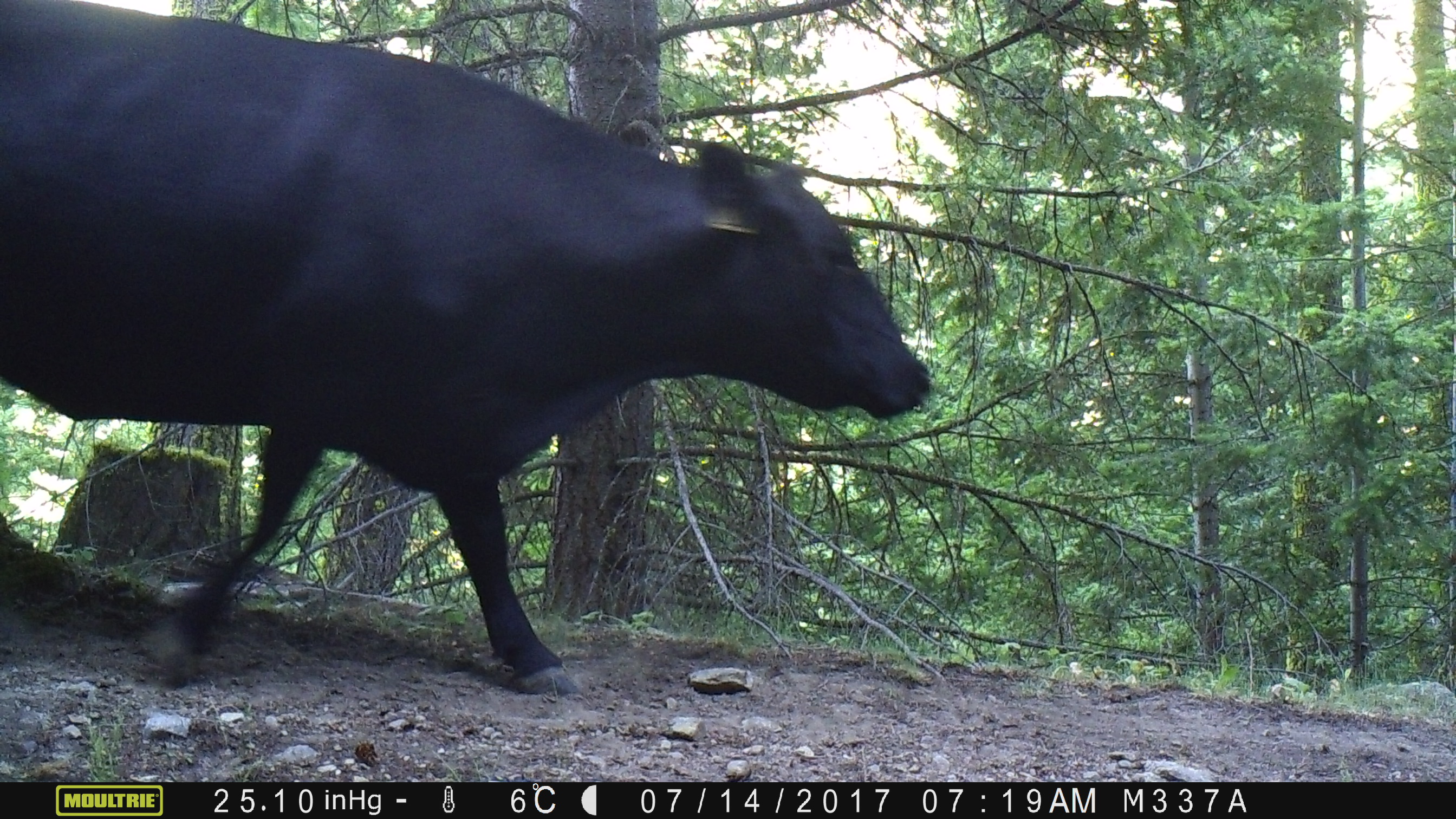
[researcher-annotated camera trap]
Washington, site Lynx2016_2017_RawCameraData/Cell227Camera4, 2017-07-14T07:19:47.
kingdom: Animalia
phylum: Chordata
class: Mammalia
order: Artiodactyla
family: Bovidae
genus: Bos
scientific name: Bos taurus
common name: domestic cattle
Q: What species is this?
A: Domestic cattle (Bos taurus).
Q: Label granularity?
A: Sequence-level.